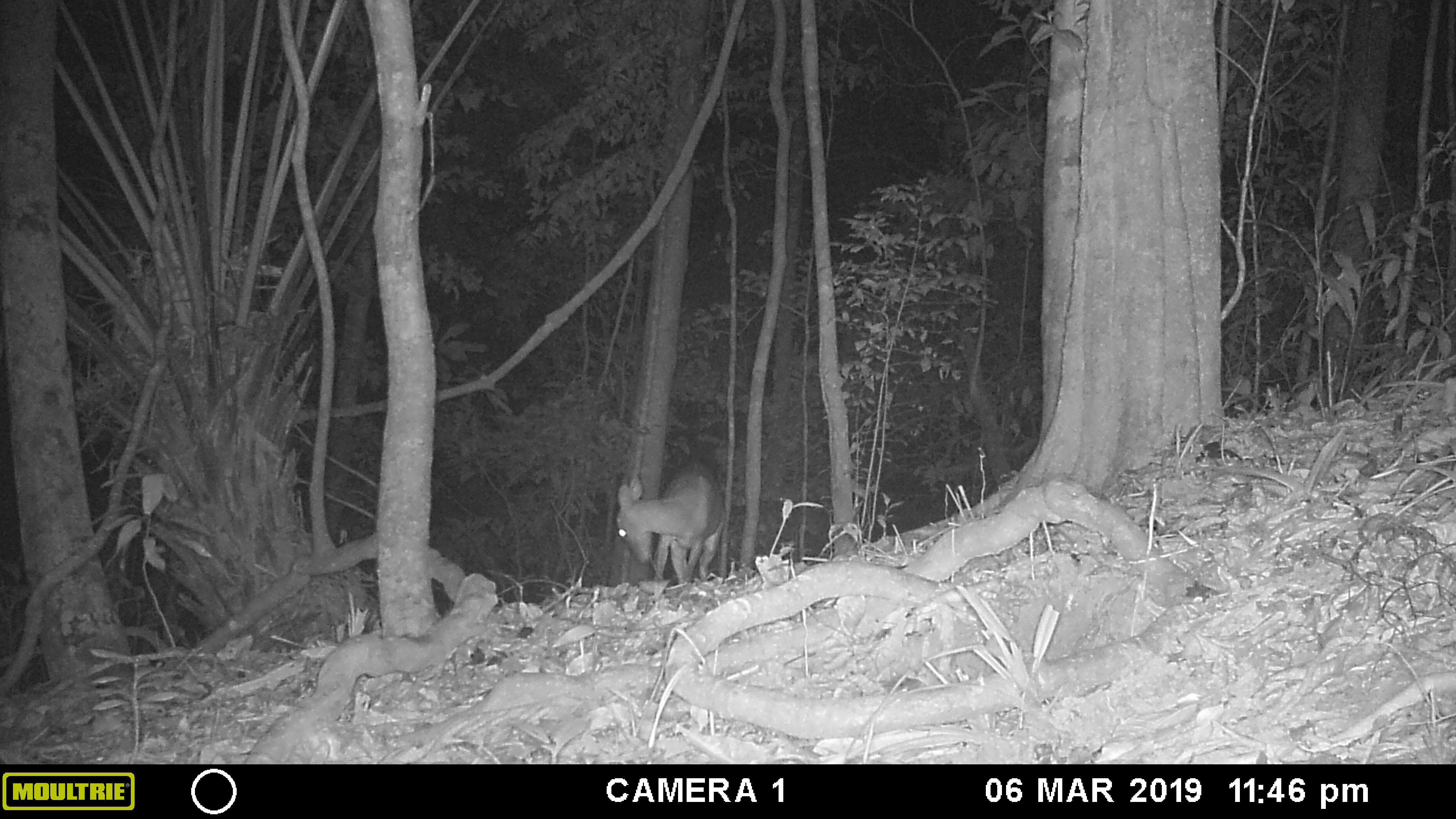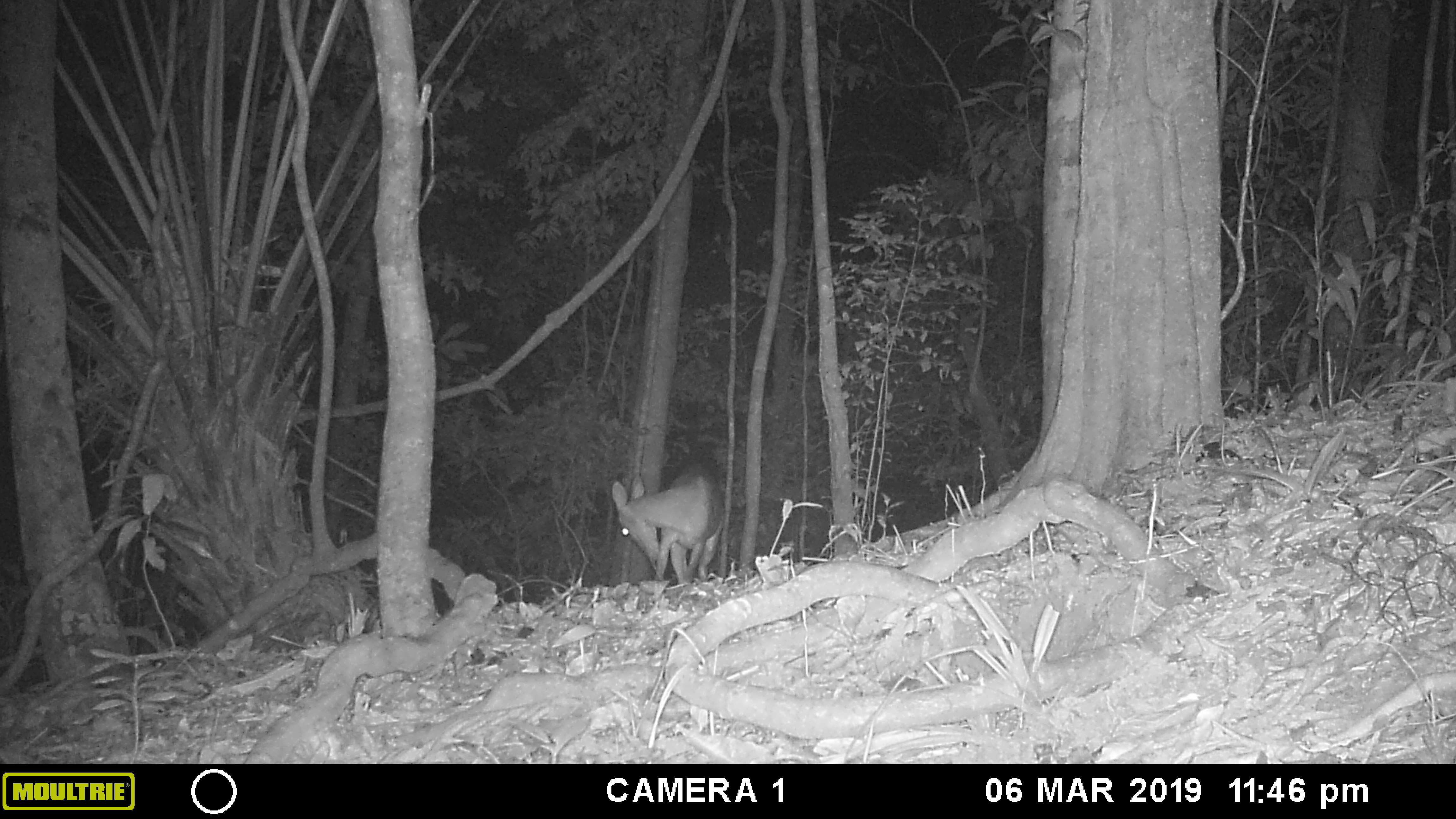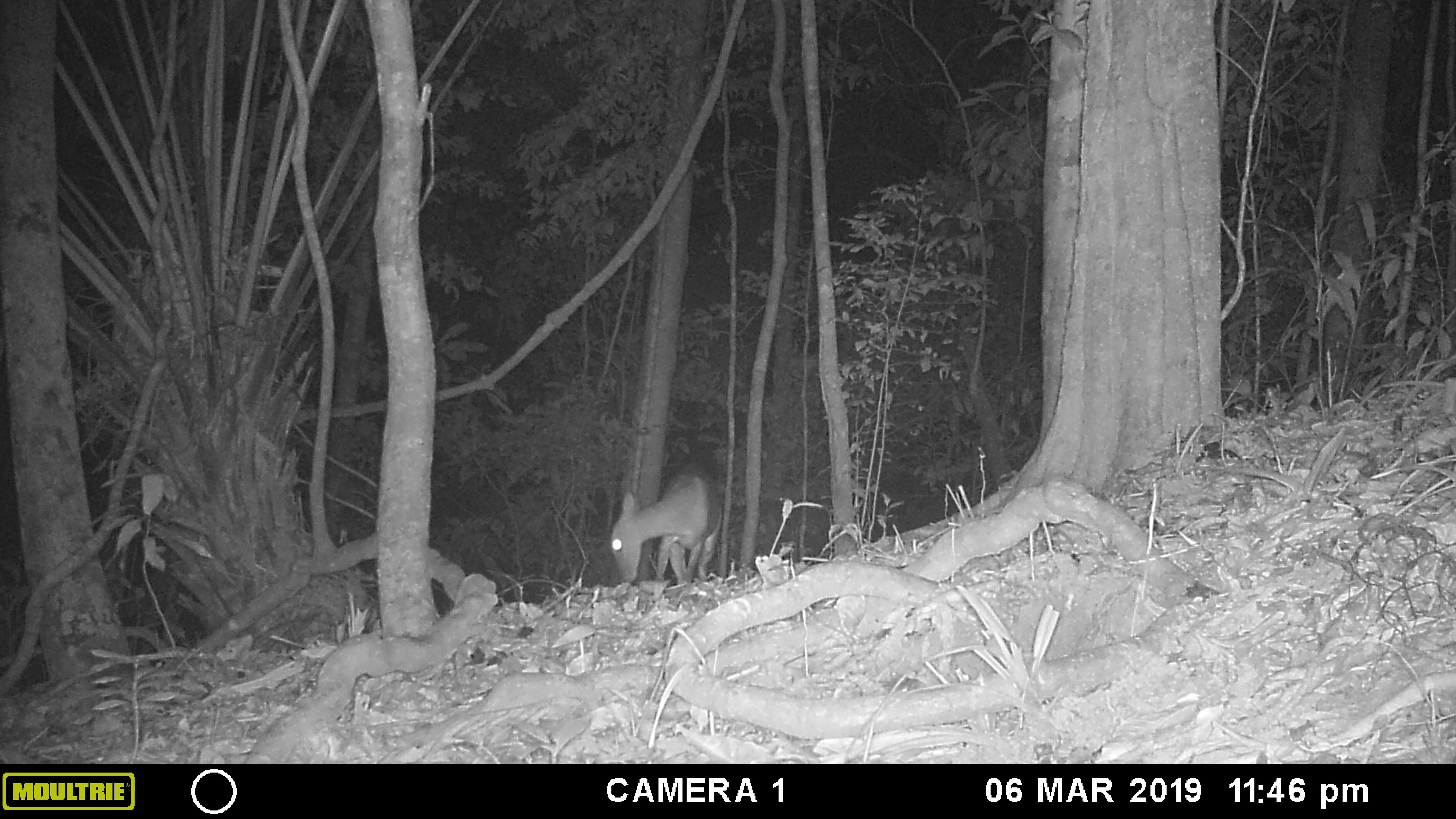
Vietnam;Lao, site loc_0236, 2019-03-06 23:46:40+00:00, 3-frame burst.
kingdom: Animalia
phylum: Chordata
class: Mammalia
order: Artiodactyla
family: Cervidae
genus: Muntiacus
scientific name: Muntiacus vuquangensis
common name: large-antlered muntjac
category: large antlered muntjac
Large antlered muntjac (large-antlered muntjac) (Muntiacus vuquangensis). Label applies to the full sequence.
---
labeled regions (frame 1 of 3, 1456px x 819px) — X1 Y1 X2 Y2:
large antlered muntjac: 615 460 726 584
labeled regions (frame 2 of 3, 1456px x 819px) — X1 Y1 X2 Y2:
large antlered muntjac: 610 462 724 584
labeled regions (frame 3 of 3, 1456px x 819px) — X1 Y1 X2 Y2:
large antlered muntjac: 609 461 721 585